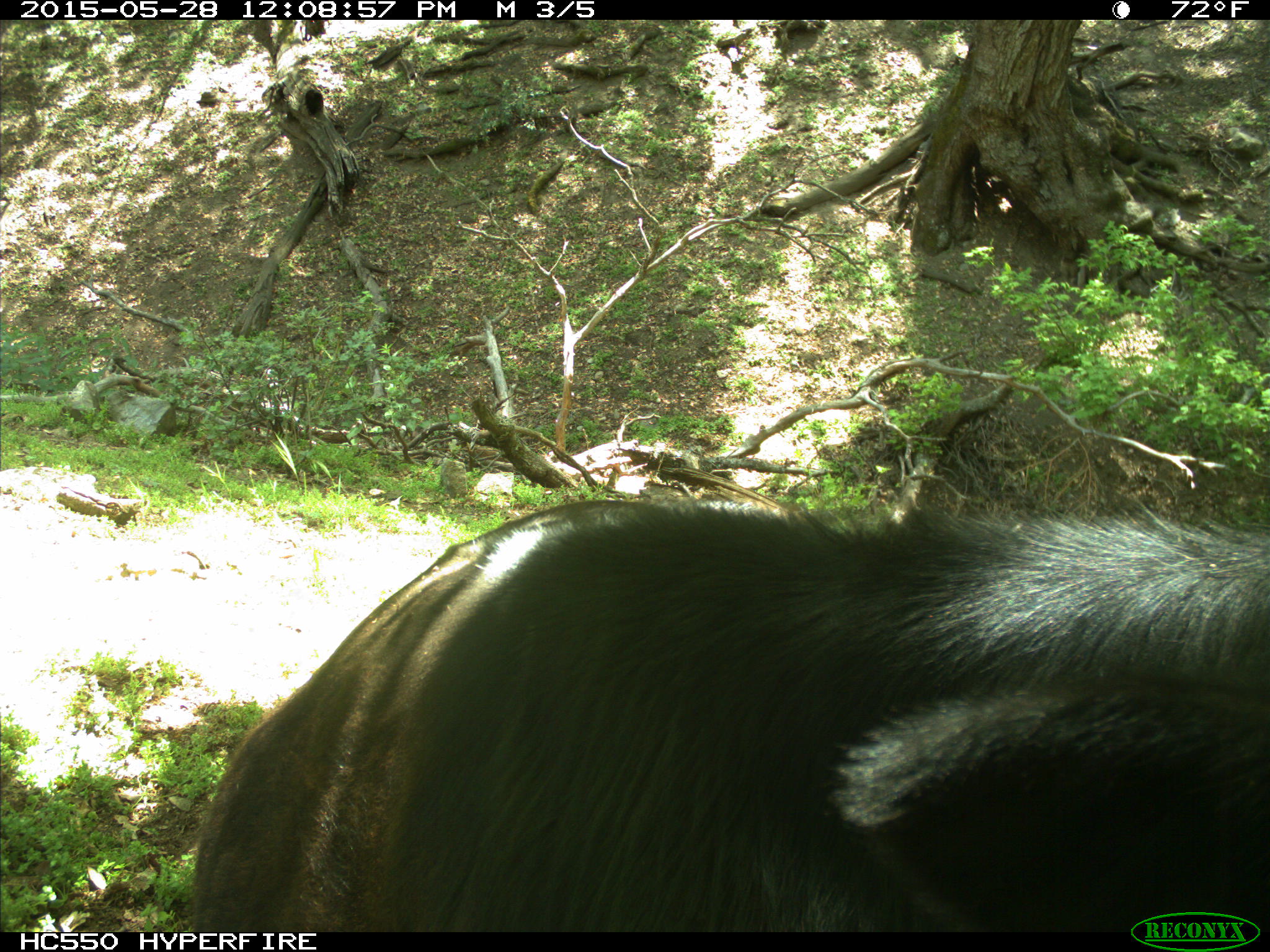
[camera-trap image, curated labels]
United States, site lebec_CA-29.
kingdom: Animalia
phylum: Chordata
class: Mammalia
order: Artiodactyla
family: Bovidae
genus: Bos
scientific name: Bos taurus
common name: domestic cow